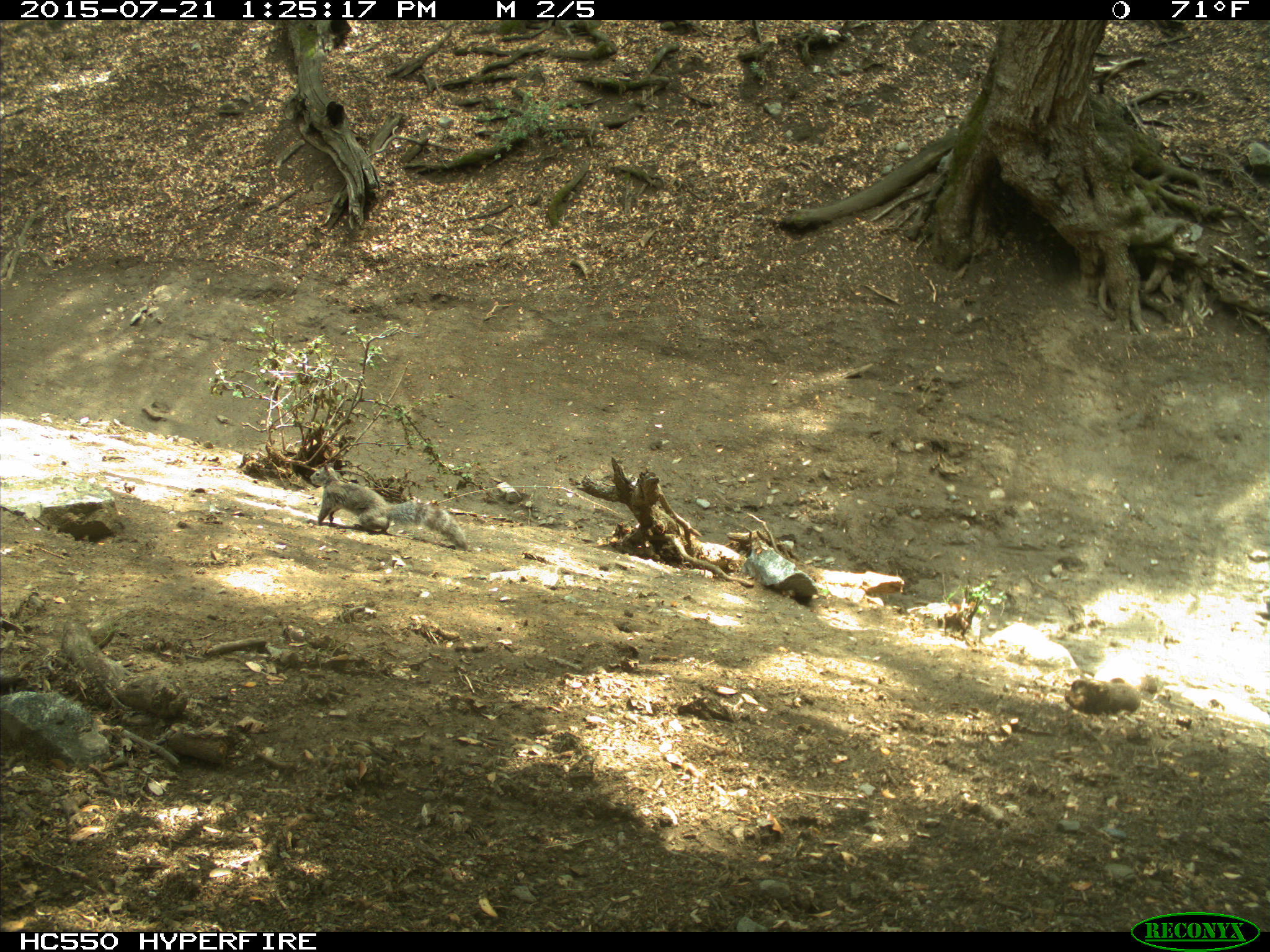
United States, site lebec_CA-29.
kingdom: Animalia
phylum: Chordata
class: Mammalia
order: Rodentia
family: Sciuridae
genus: Sciurus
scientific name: Sciurus carolinensis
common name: eastern gray squirrel